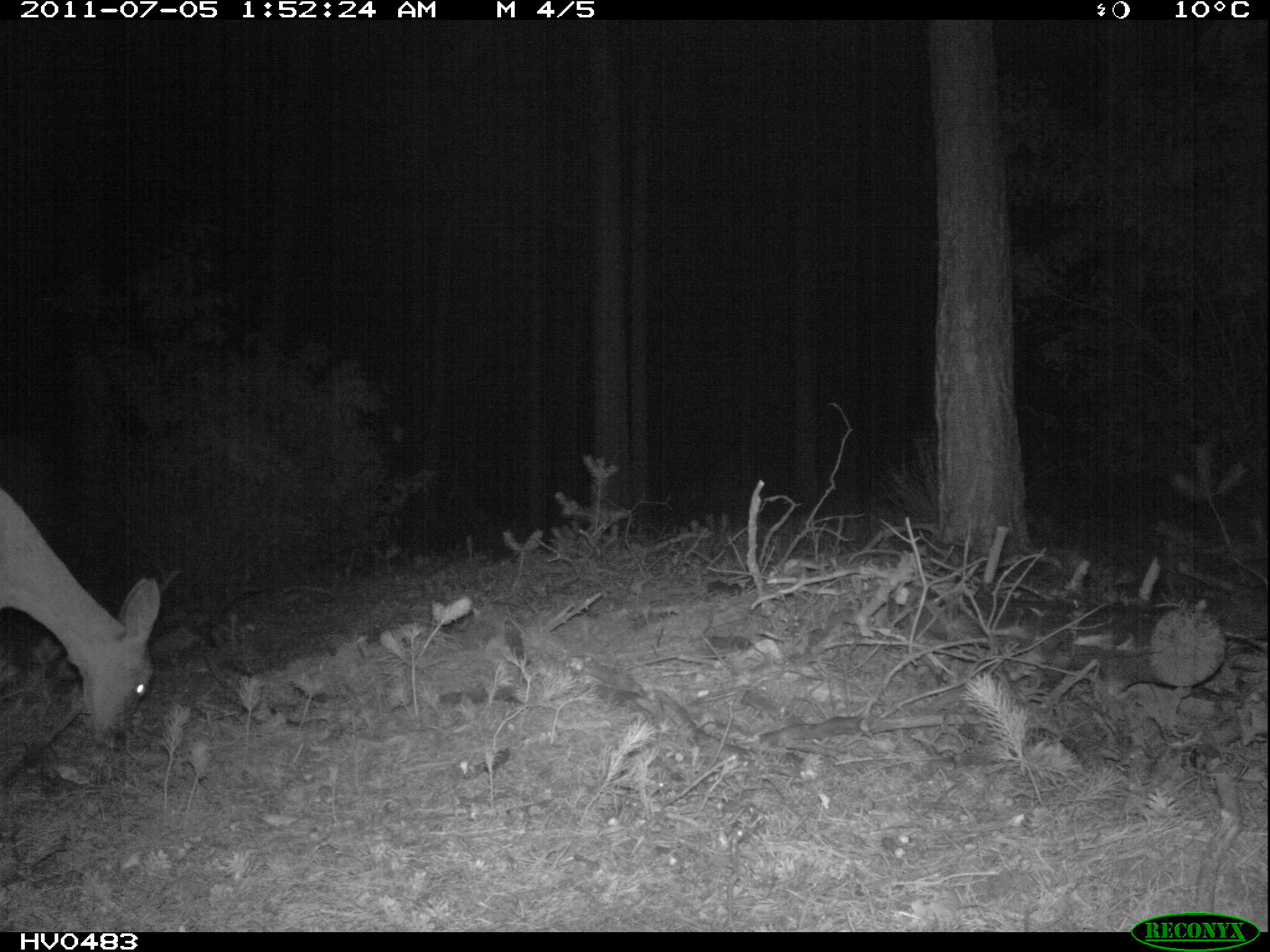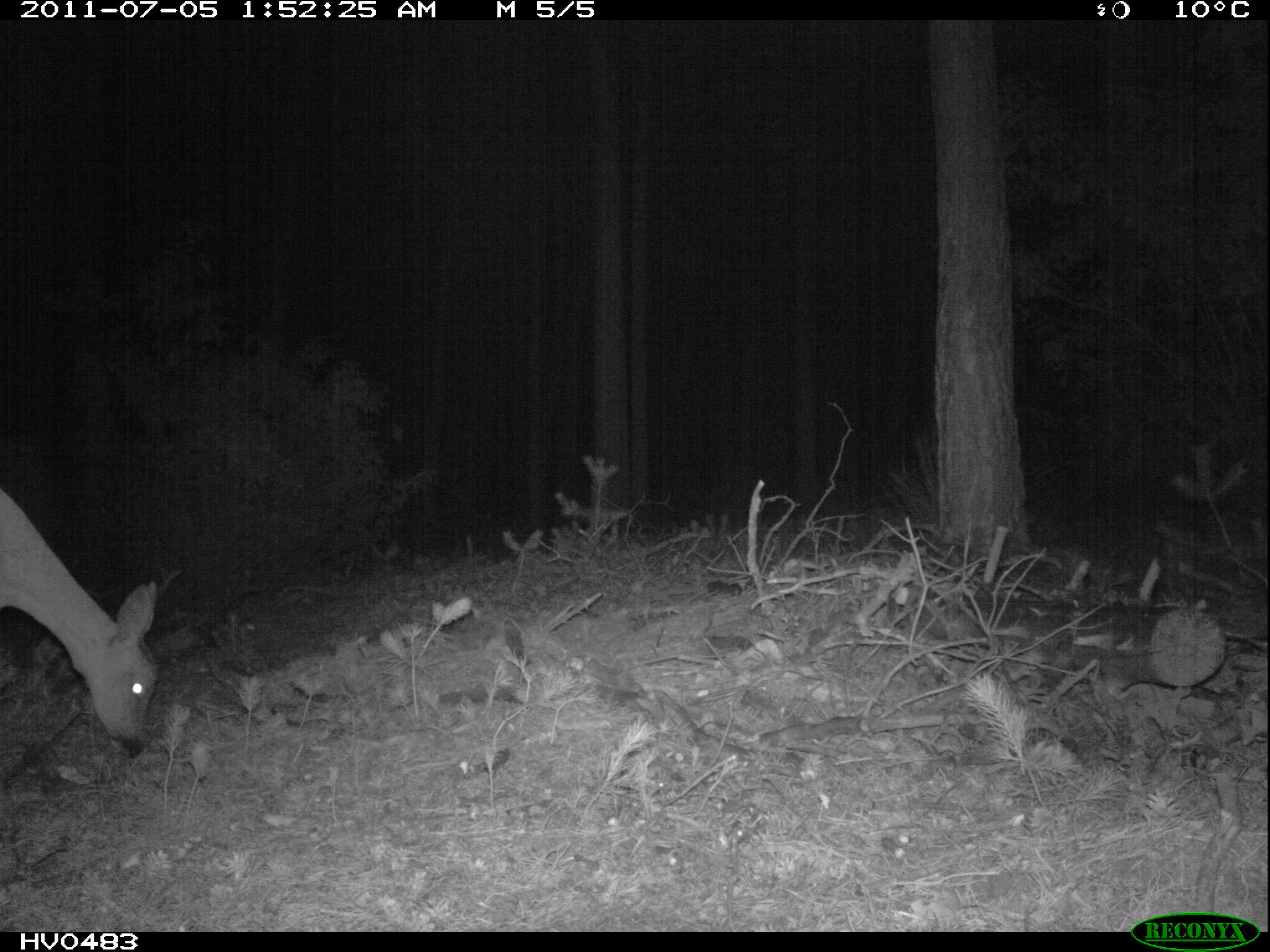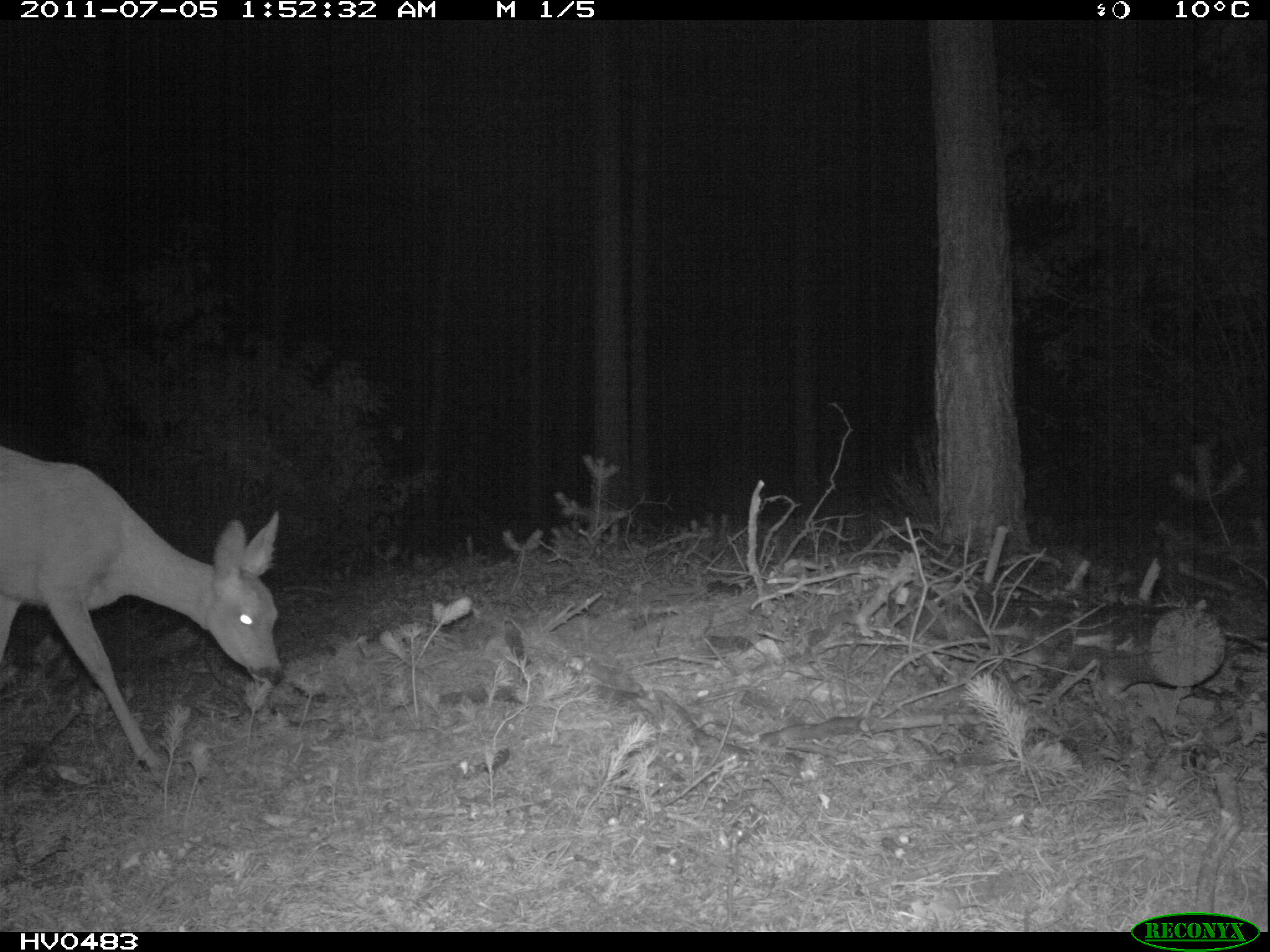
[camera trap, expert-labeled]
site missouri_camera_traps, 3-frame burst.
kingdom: Animalia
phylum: Chordata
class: Mammalia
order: Artiodactyla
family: Cervidae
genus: Cervus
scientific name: Cervus elaphus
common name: red deer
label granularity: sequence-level